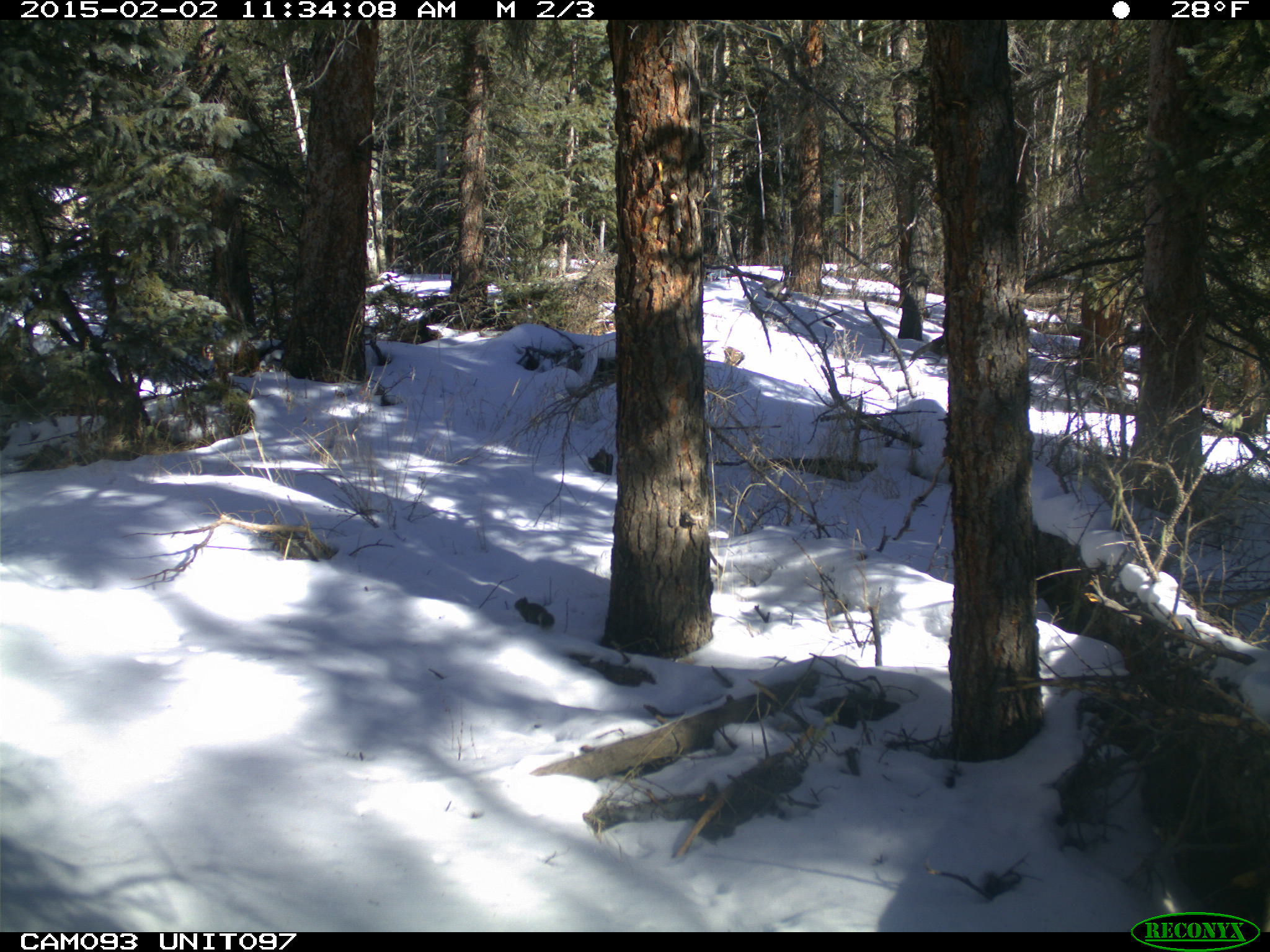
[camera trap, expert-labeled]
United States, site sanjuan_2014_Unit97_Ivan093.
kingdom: Animalia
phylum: Chordata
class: Mammalia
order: Rodentia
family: Sciuridae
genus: Tamiasciurus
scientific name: Tamiasciurus hudsonicus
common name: american red squirrel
Tamiasciurus hudsonicus (american red squirrel).